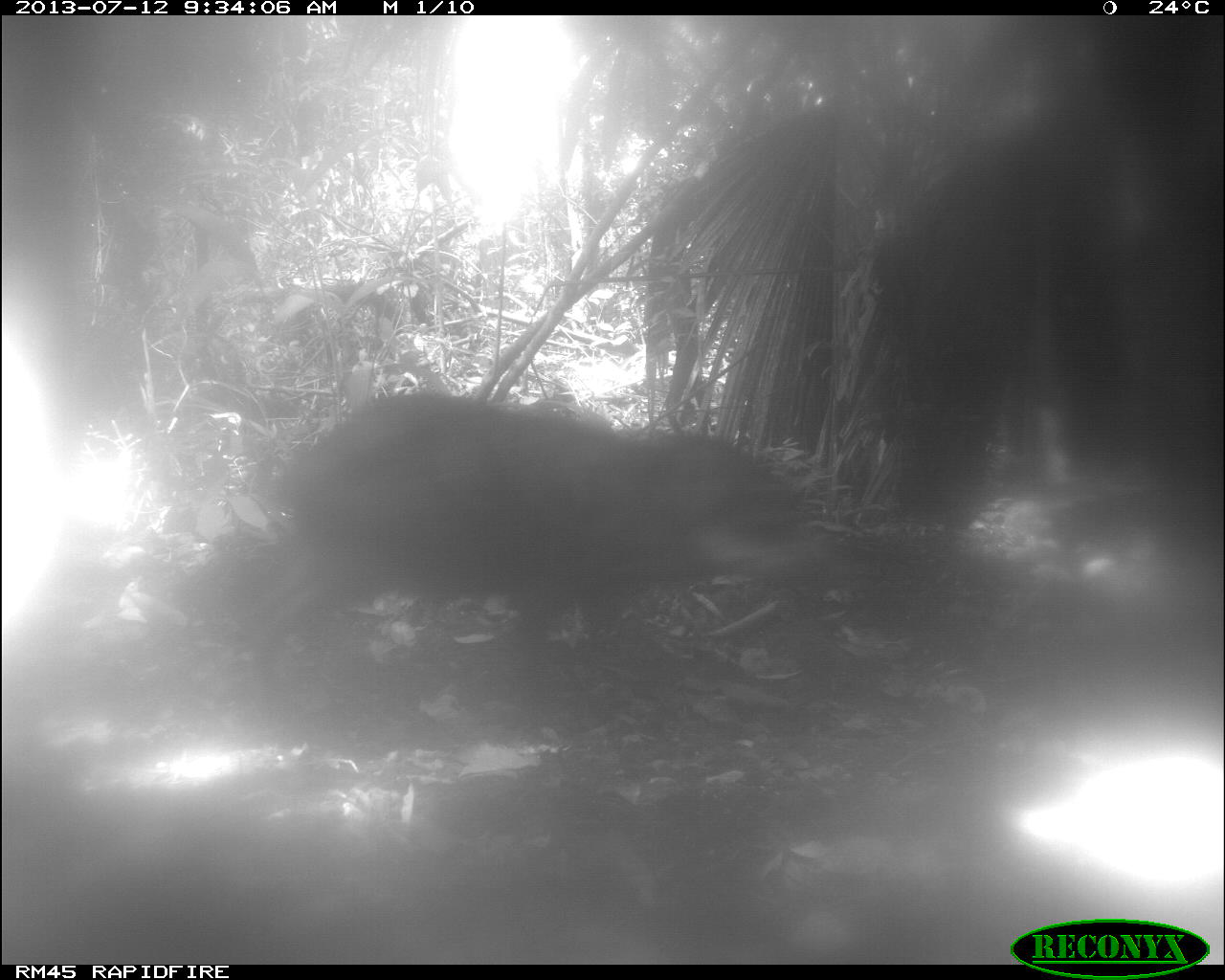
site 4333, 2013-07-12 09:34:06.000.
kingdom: Animalia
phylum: Chordata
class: Mammalia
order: Artiodactyla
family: Tayassuidae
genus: Tayassu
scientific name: Tayassu pecari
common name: white-lipped peccary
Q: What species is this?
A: Tayassu pecari (white-lipped peccary).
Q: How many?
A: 1.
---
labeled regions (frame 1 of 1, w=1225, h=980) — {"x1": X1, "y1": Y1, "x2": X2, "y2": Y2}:
tayassu pecari: {"x1": 245, "y1": 390, "x2": 821, "y2": 733}